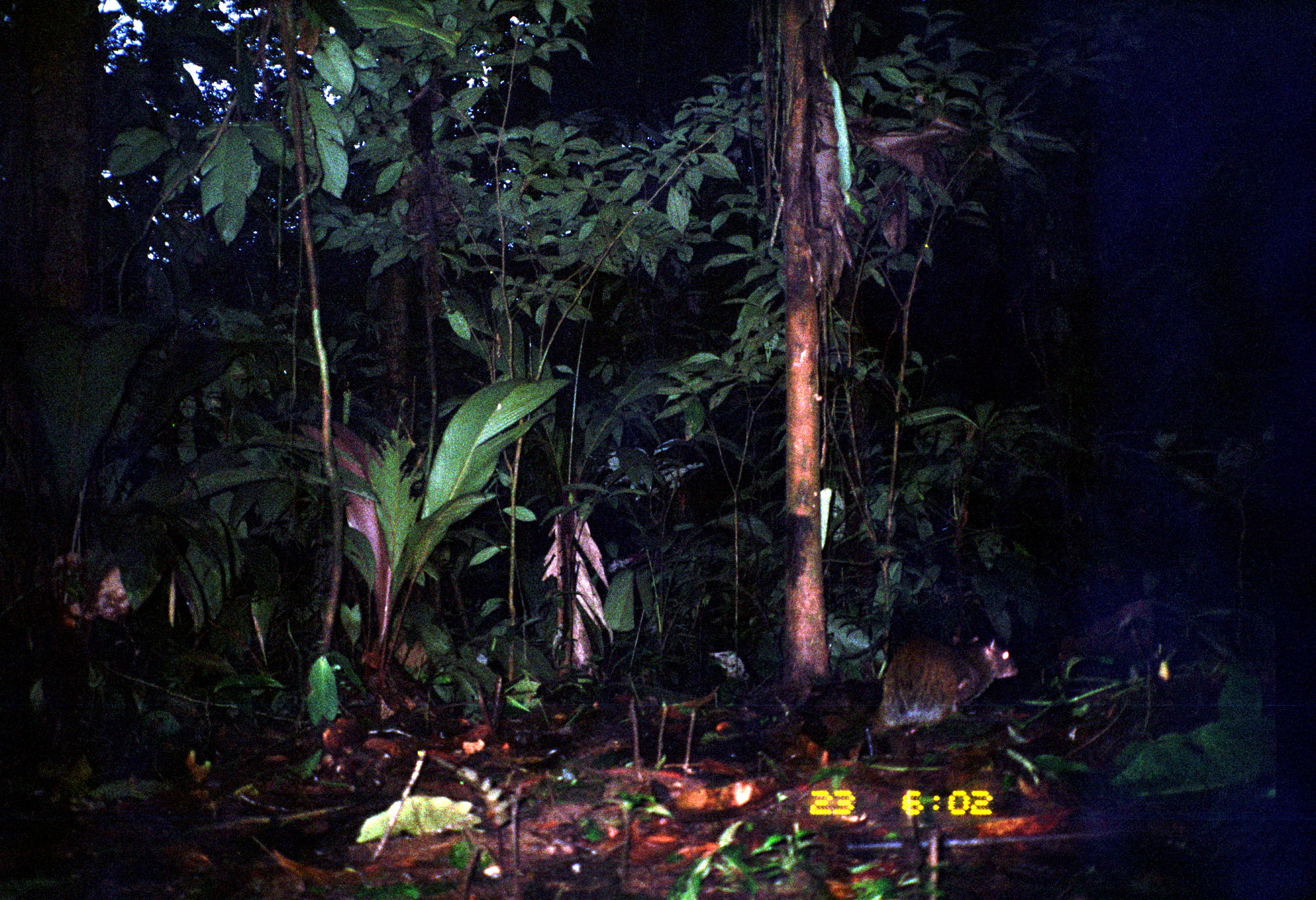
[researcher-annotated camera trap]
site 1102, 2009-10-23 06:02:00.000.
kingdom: Animalia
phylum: Chordata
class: Mammalia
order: Rodentia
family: Dasyproctidae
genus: Dasyprocta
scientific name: Dasyprocta punctata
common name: central american agouti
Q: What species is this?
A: Dasyprocta punctata (central american agouti).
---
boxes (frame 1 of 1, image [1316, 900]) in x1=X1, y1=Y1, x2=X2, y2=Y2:
dasyprocta punctata: x1=868, y1=635, x2=1018, y2=736